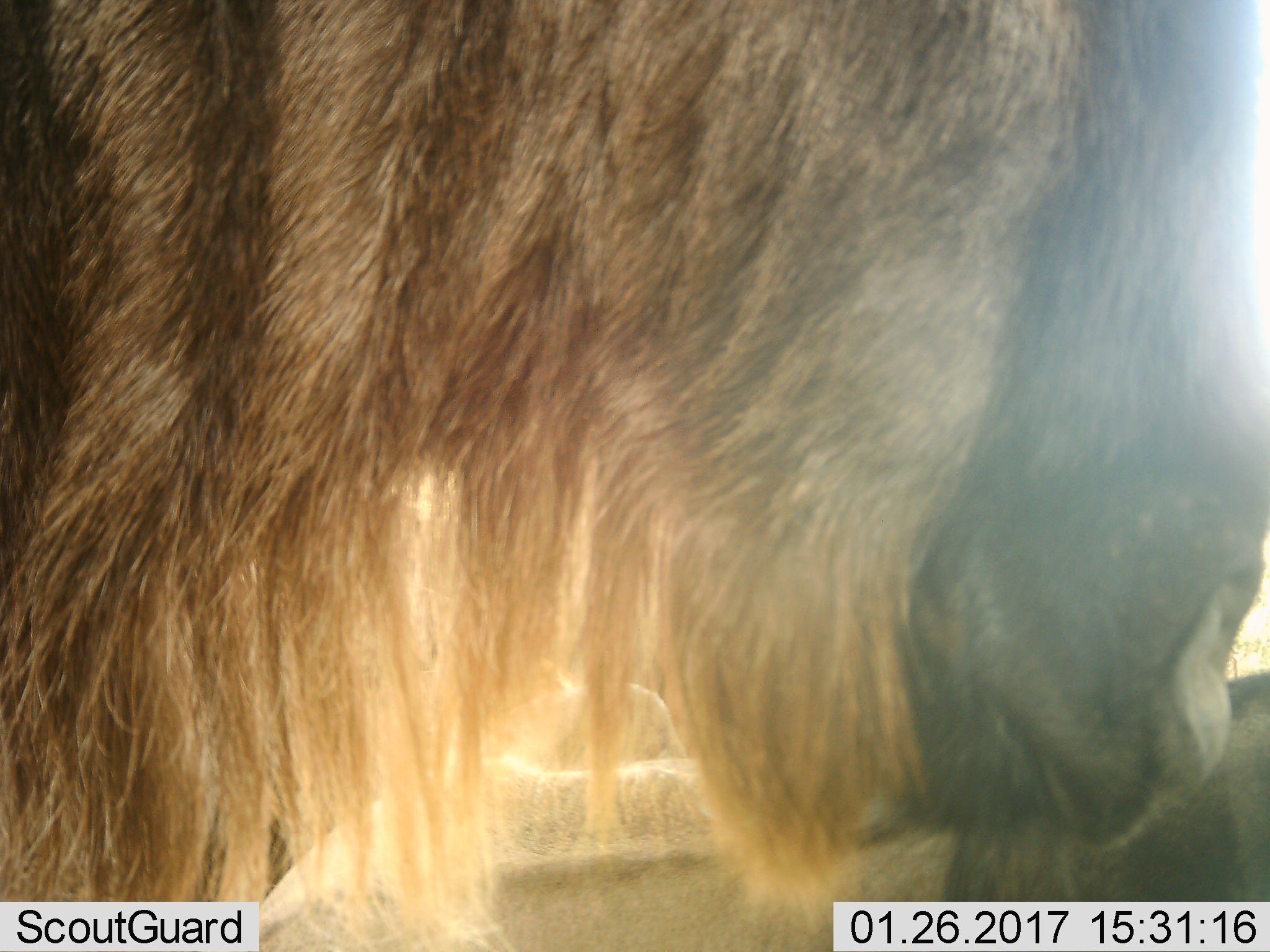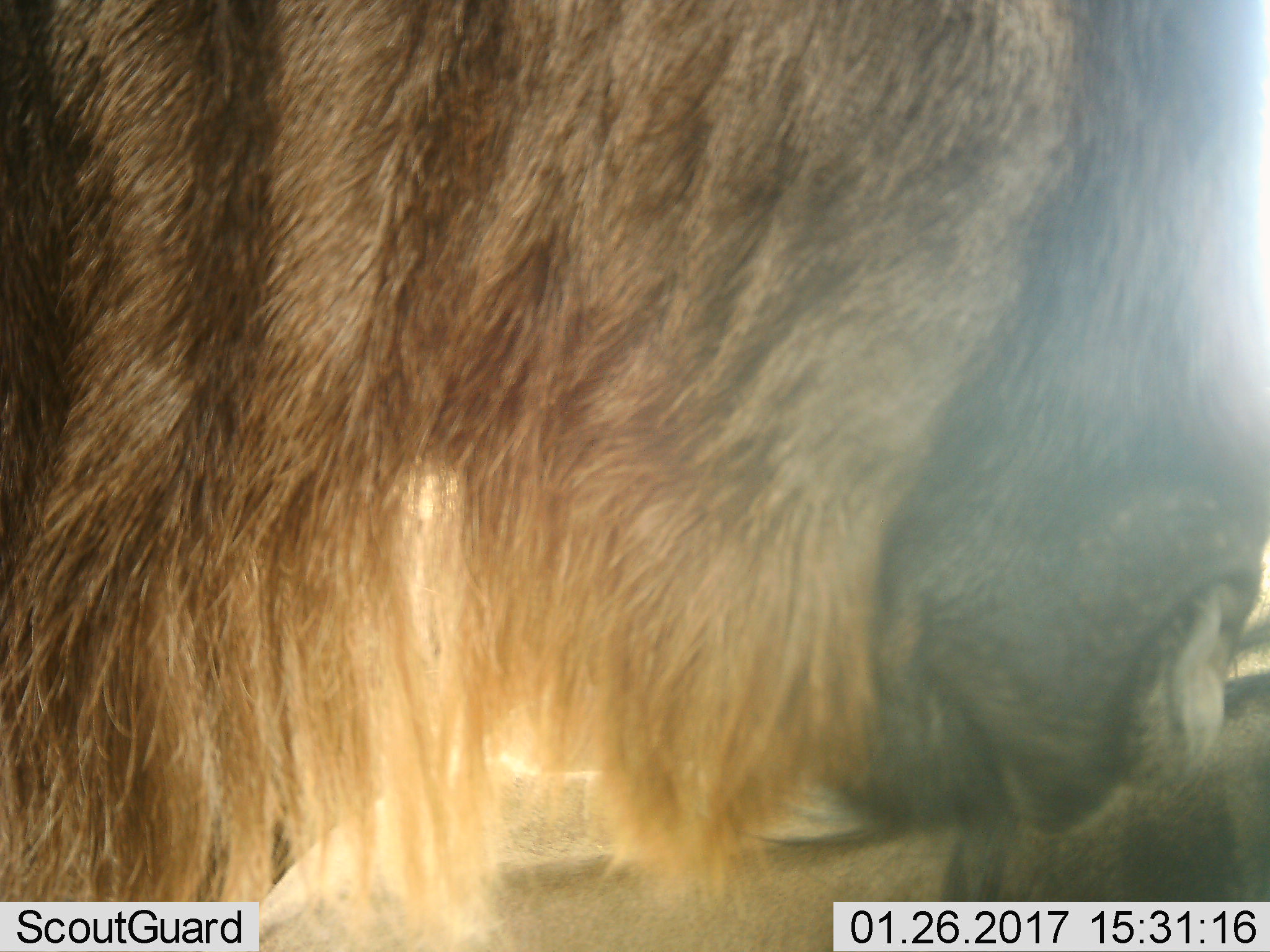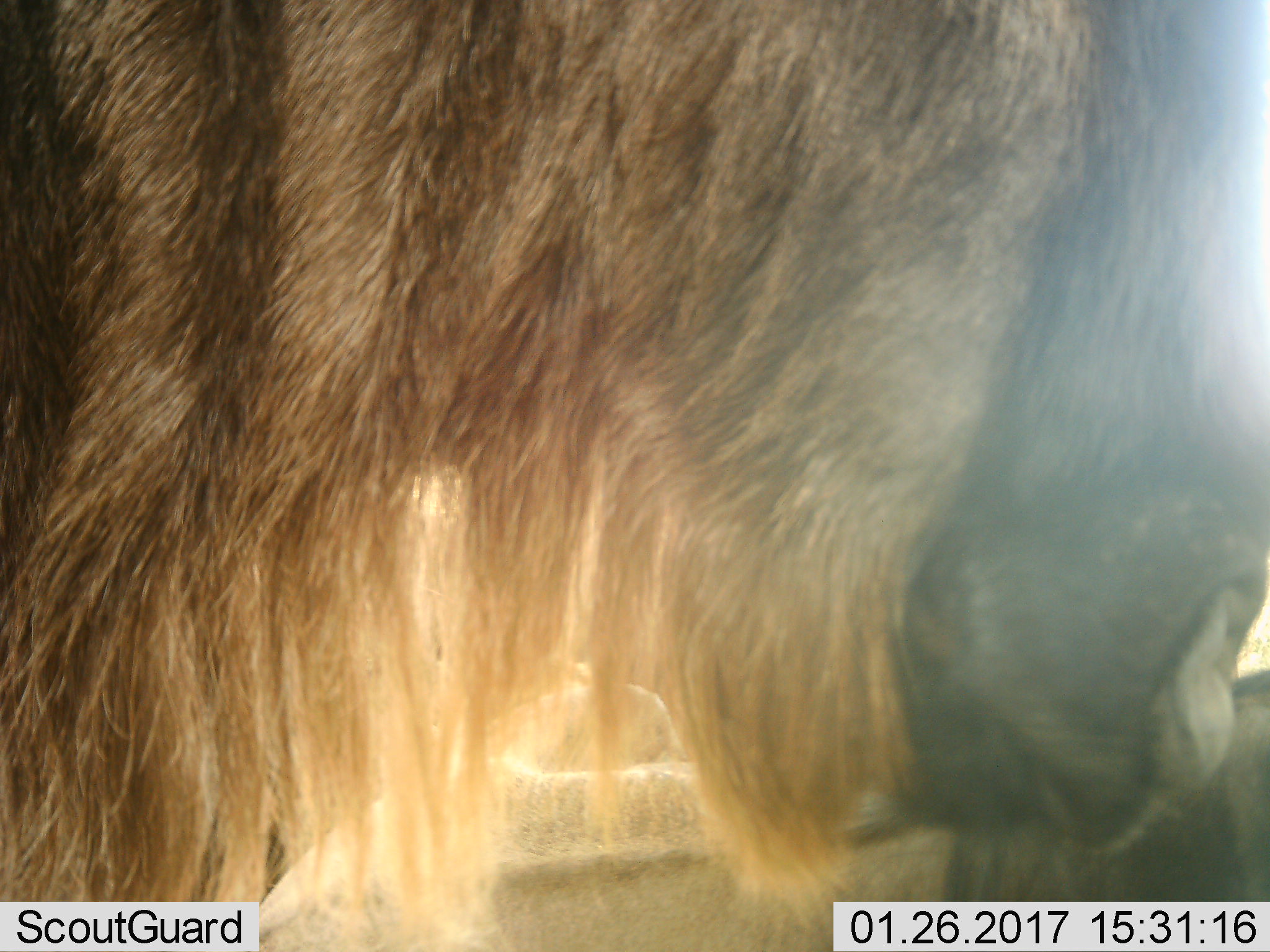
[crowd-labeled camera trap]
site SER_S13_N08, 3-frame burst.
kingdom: Animalia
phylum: Chordata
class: Mammalia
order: Artiodactyla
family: Bovidae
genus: Connochaetes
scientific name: Connochaetes taurinus taurinus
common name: blue wildebeest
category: wildebeestblue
Wildebeestblue (blue wildebeest) (Connochaetes taurinus taurinus), count 2. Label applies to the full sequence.